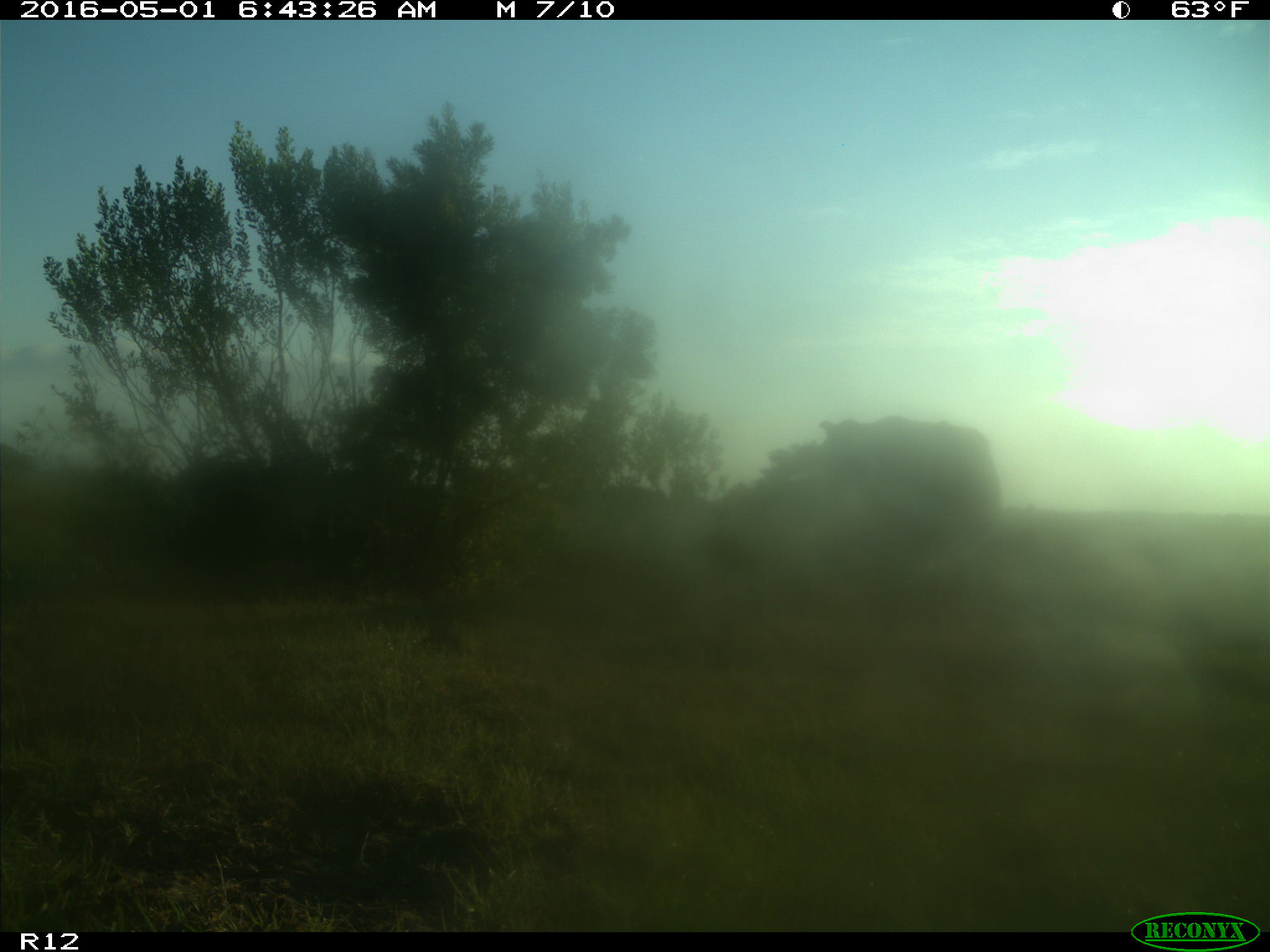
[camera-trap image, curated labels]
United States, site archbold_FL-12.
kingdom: Animalia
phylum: Chordata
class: Mammalia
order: Artiodactyla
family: Bovidae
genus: Bos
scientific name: Bos taurus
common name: domestic cow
Bos taurus (domestic cow).